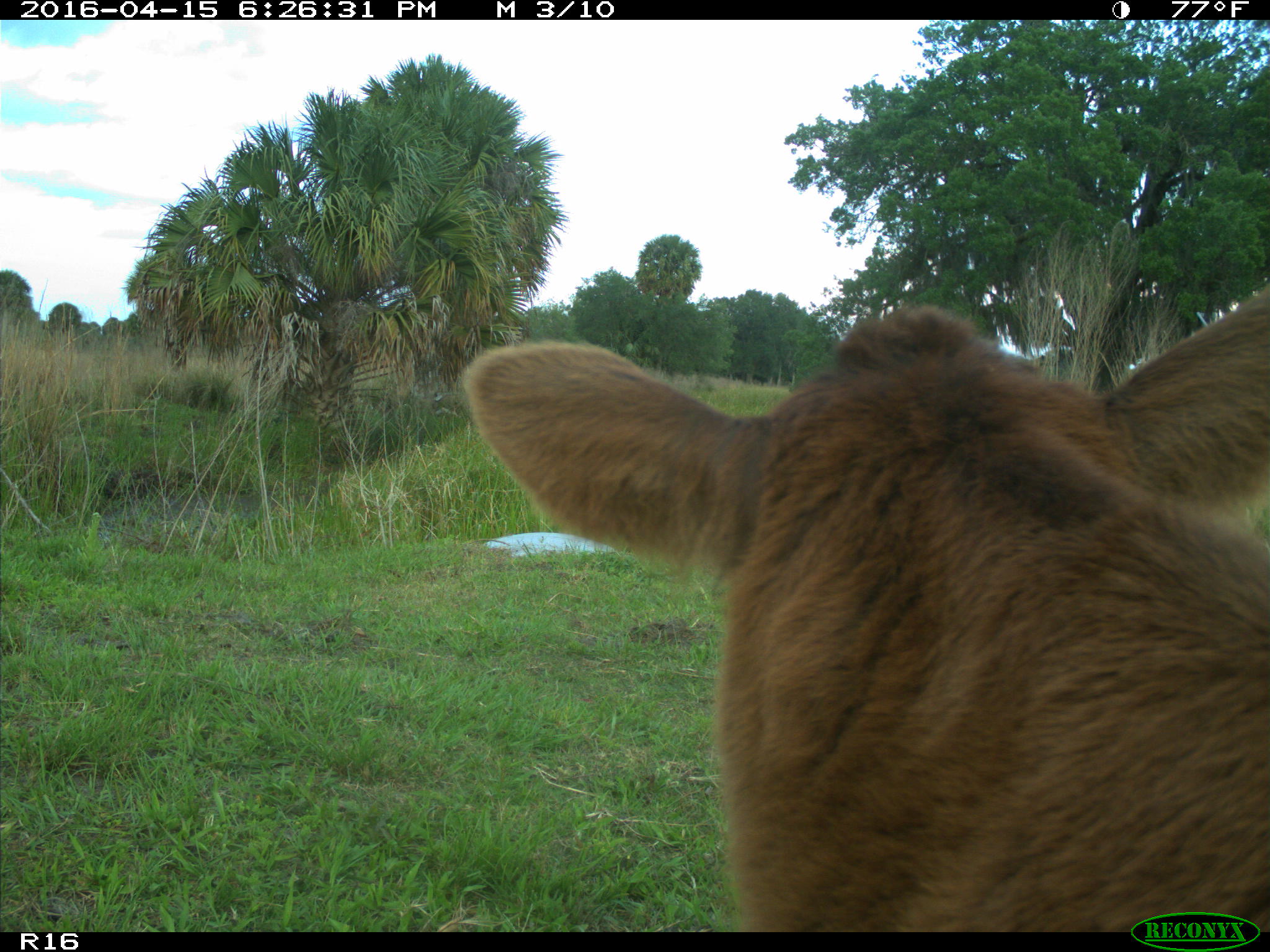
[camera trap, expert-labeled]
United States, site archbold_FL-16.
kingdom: Animalia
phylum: Chordata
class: Mammalia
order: Artiodactyla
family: Bovidae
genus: Bos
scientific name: Bos taurus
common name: domestic cow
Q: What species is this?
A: Bos taurus (domestic cow).